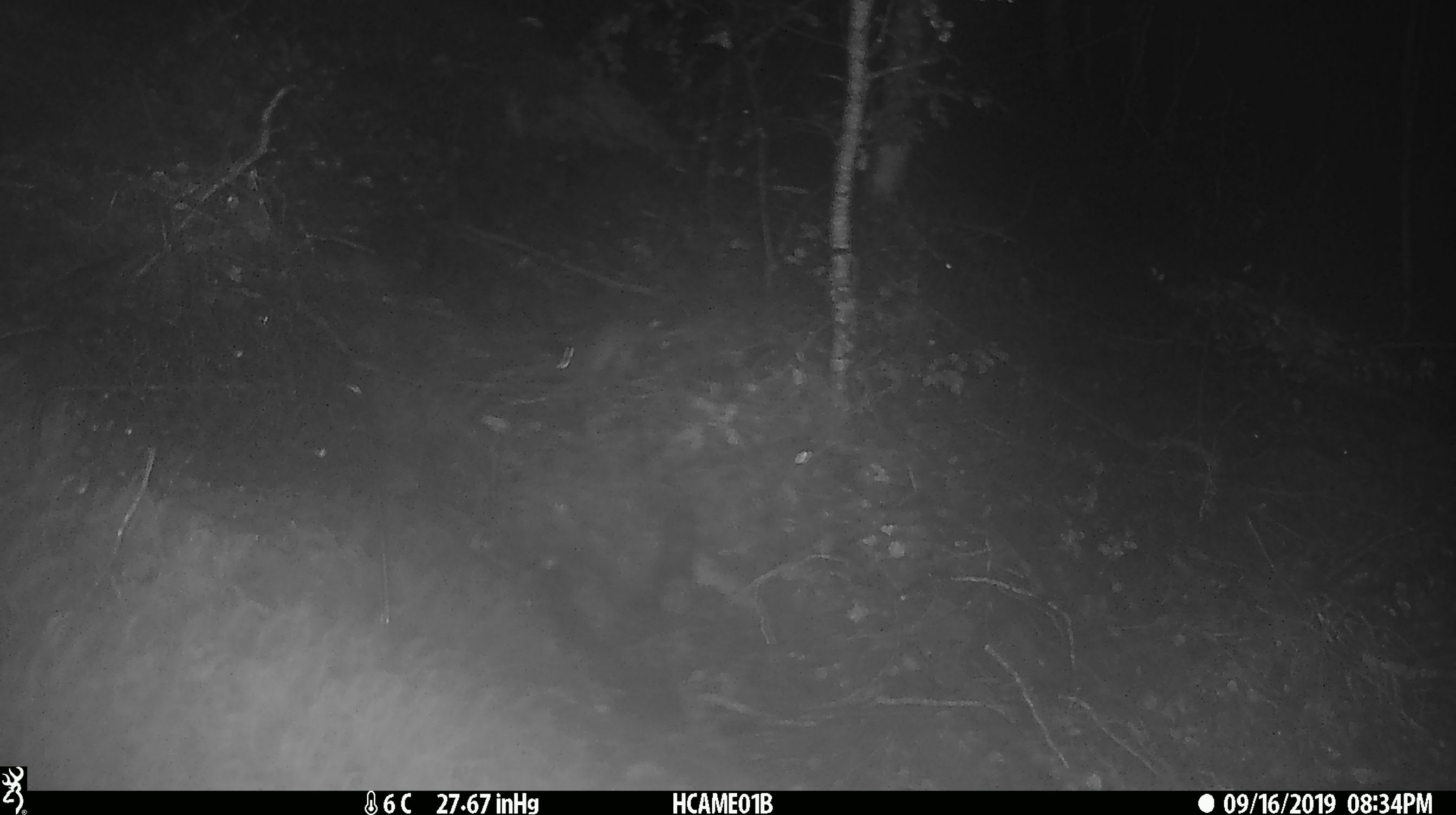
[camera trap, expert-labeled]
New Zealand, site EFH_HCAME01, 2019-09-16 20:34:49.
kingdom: Animalia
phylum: Chordata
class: Mammalia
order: Rodentia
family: Muridae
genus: Mus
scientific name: Mus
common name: mouse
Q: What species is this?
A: Mouse (Mus).